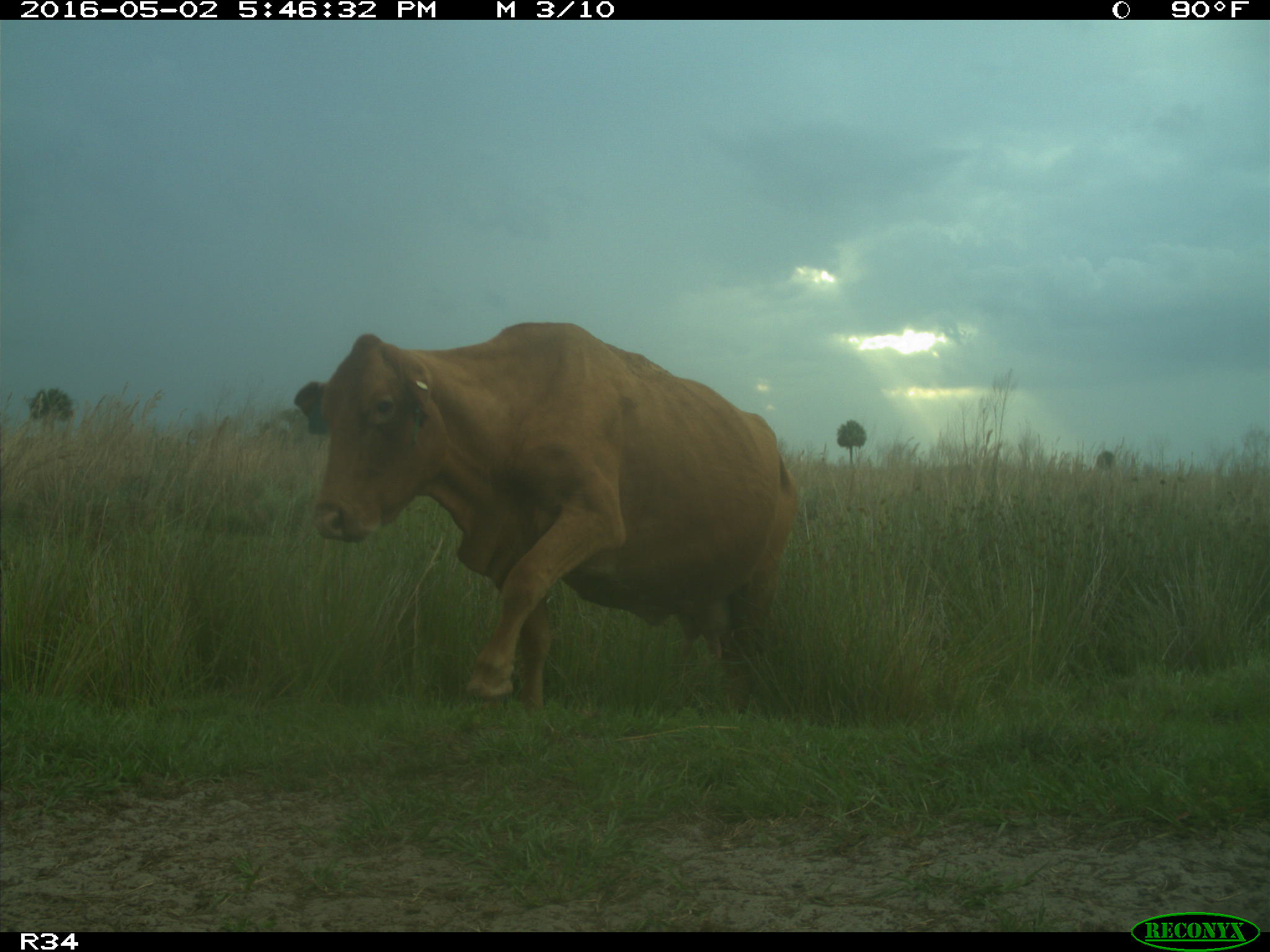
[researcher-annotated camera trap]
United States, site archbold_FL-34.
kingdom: Animalia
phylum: Chordata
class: Mammalia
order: Artiodactyla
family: Bovidae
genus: Bos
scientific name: Bos taurus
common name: domestic cow